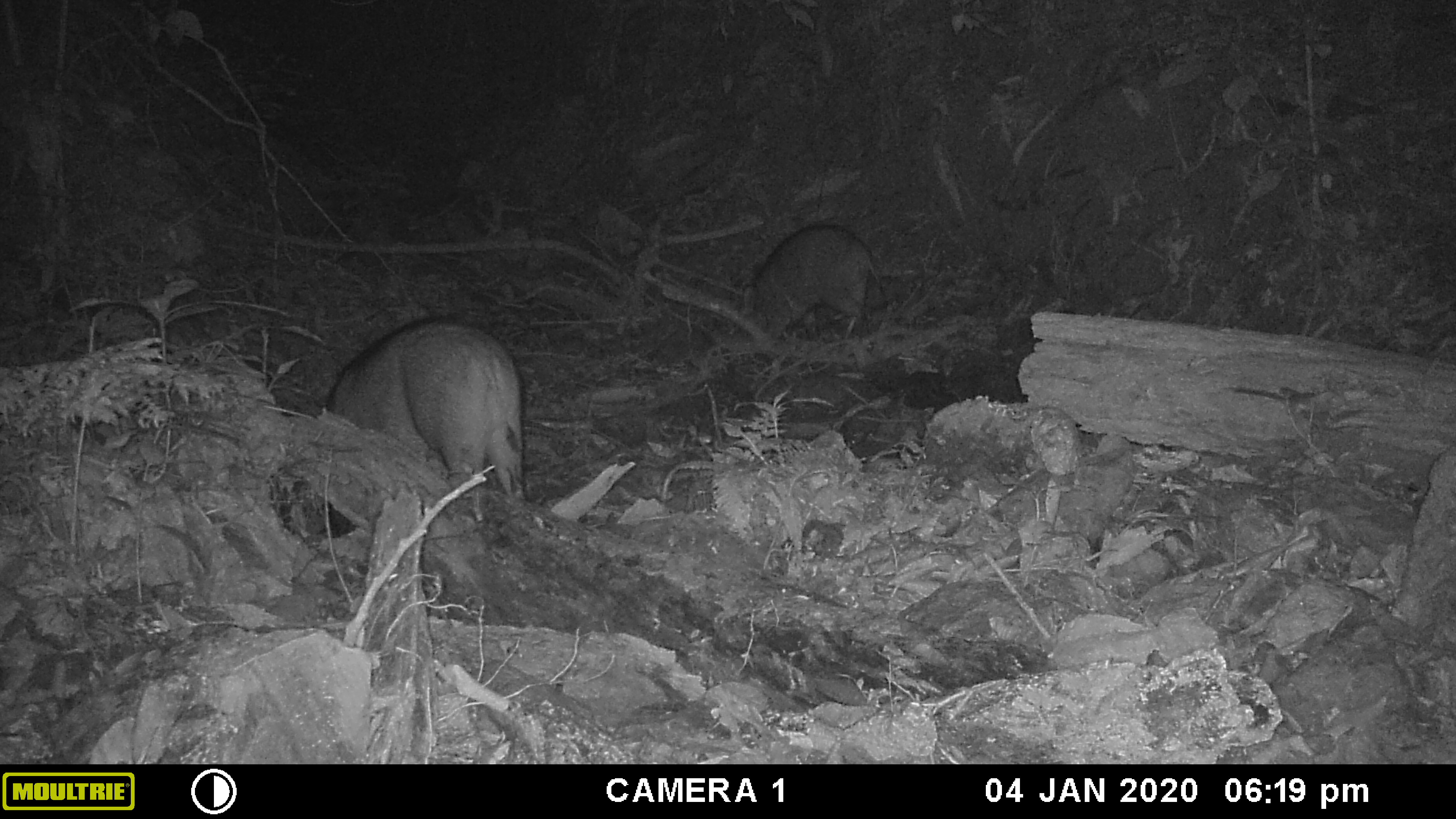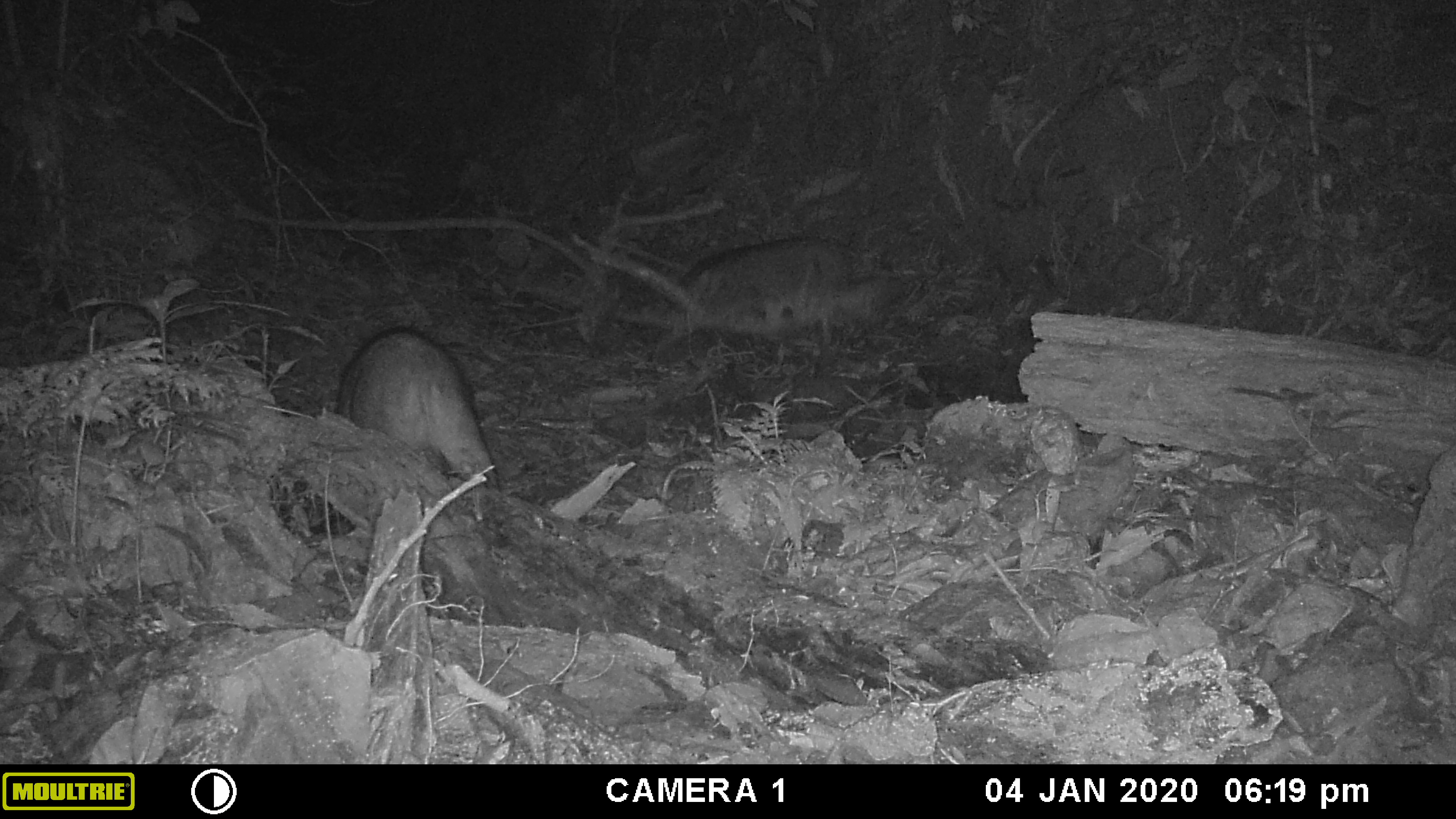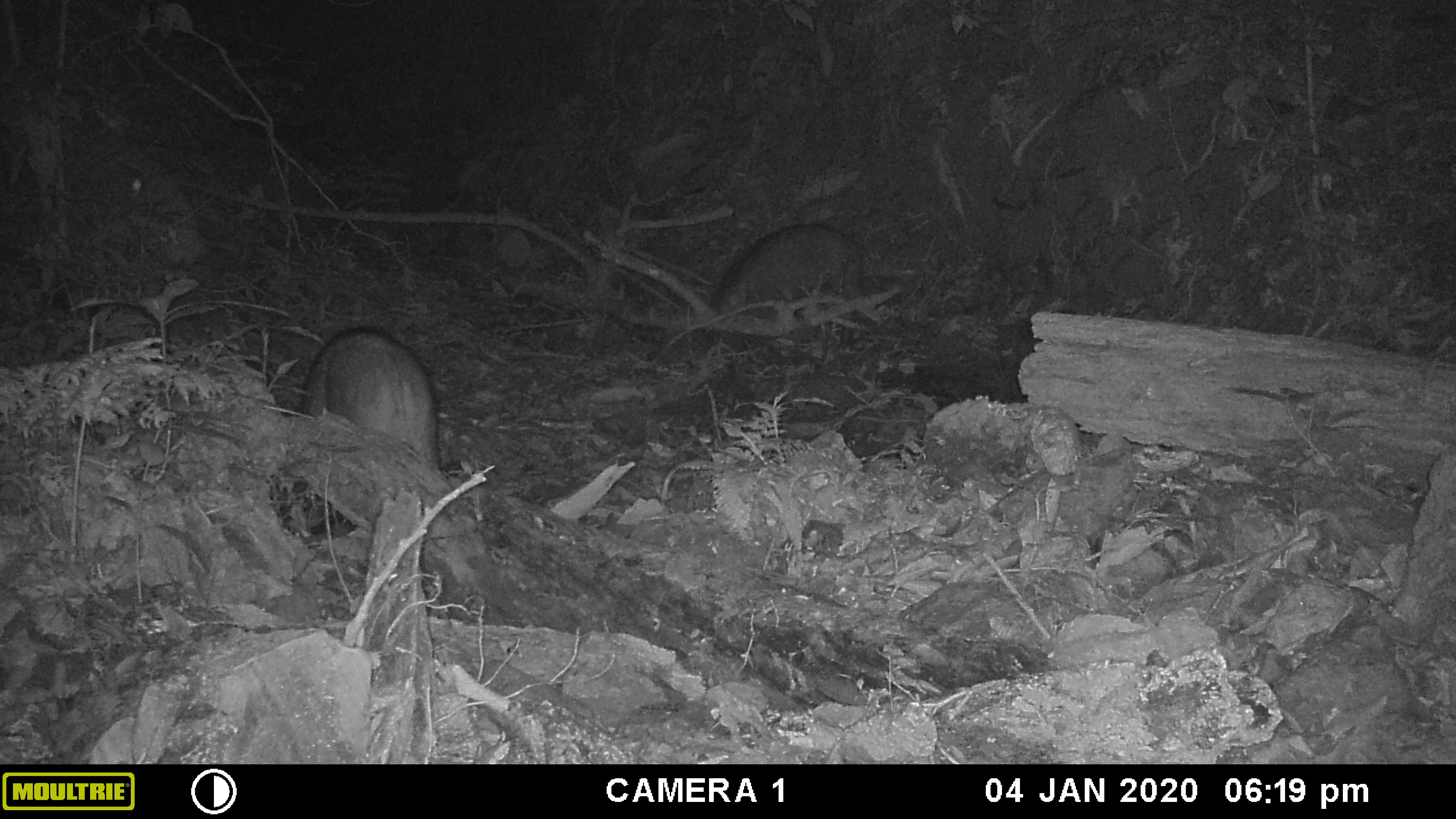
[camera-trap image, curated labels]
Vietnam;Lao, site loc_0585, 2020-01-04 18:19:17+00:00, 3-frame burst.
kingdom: Animalia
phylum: Chordata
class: Mammalia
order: Artiodactyla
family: Suidae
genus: Sus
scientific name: Sus scrofa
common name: eurasian wild pig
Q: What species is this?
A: Eurasian wild pig (Sus scrofa).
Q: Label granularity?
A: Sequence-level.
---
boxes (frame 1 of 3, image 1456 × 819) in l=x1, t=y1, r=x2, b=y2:
eurasian wild pig: l=327, t=319, r=527, b=527; l=743, t=227, r=892, b=349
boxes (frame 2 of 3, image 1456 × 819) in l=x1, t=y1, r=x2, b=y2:
eurasian wild pig: l=338, t=331, r=501, b=492; l=669, t=234, r=871, b=362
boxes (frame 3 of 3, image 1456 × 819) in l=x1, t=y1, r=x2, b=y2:
eurasian wild pig: l=301, t=329, r=441, b=472; l=713, t=224, r=863, b=343